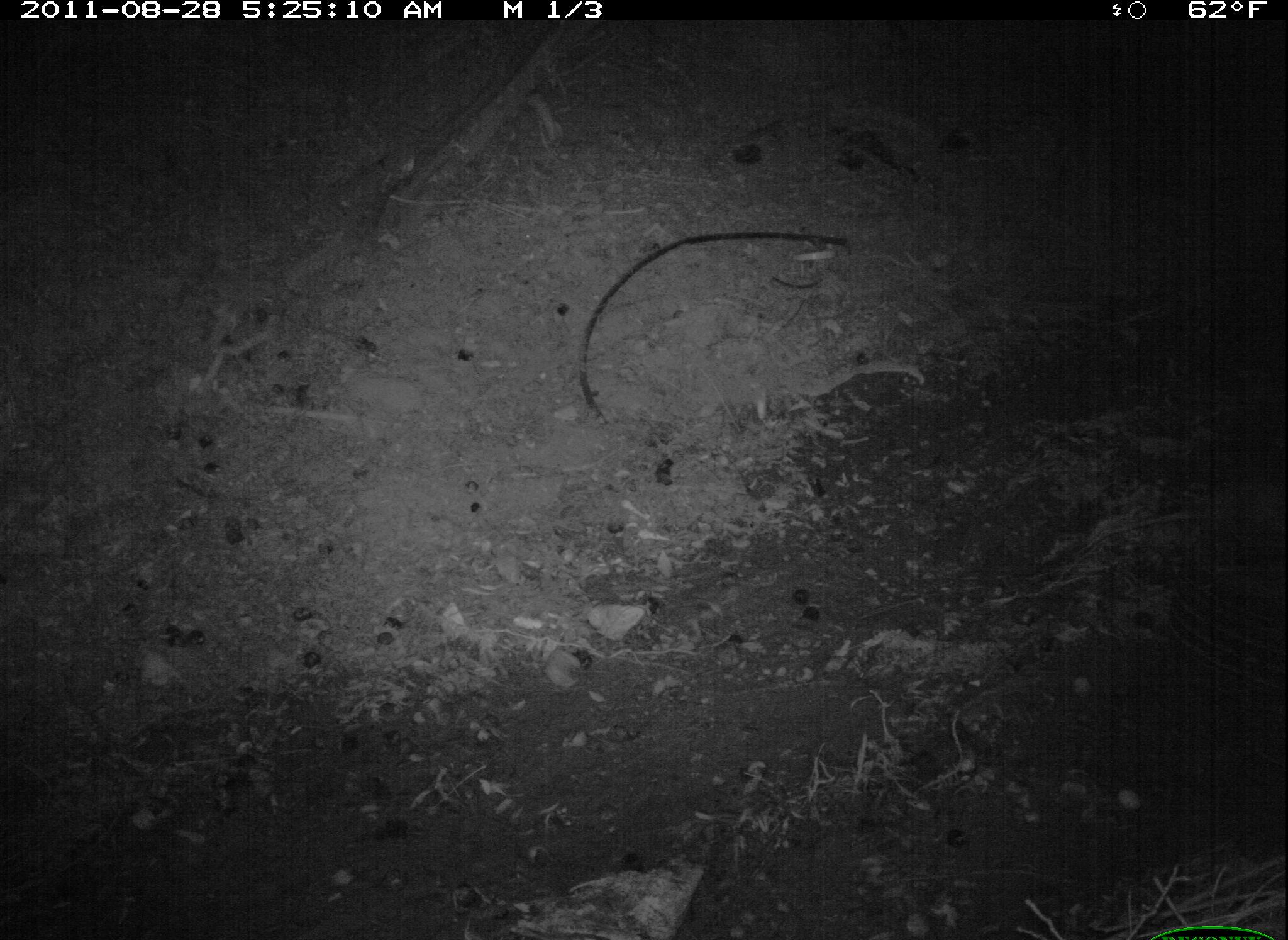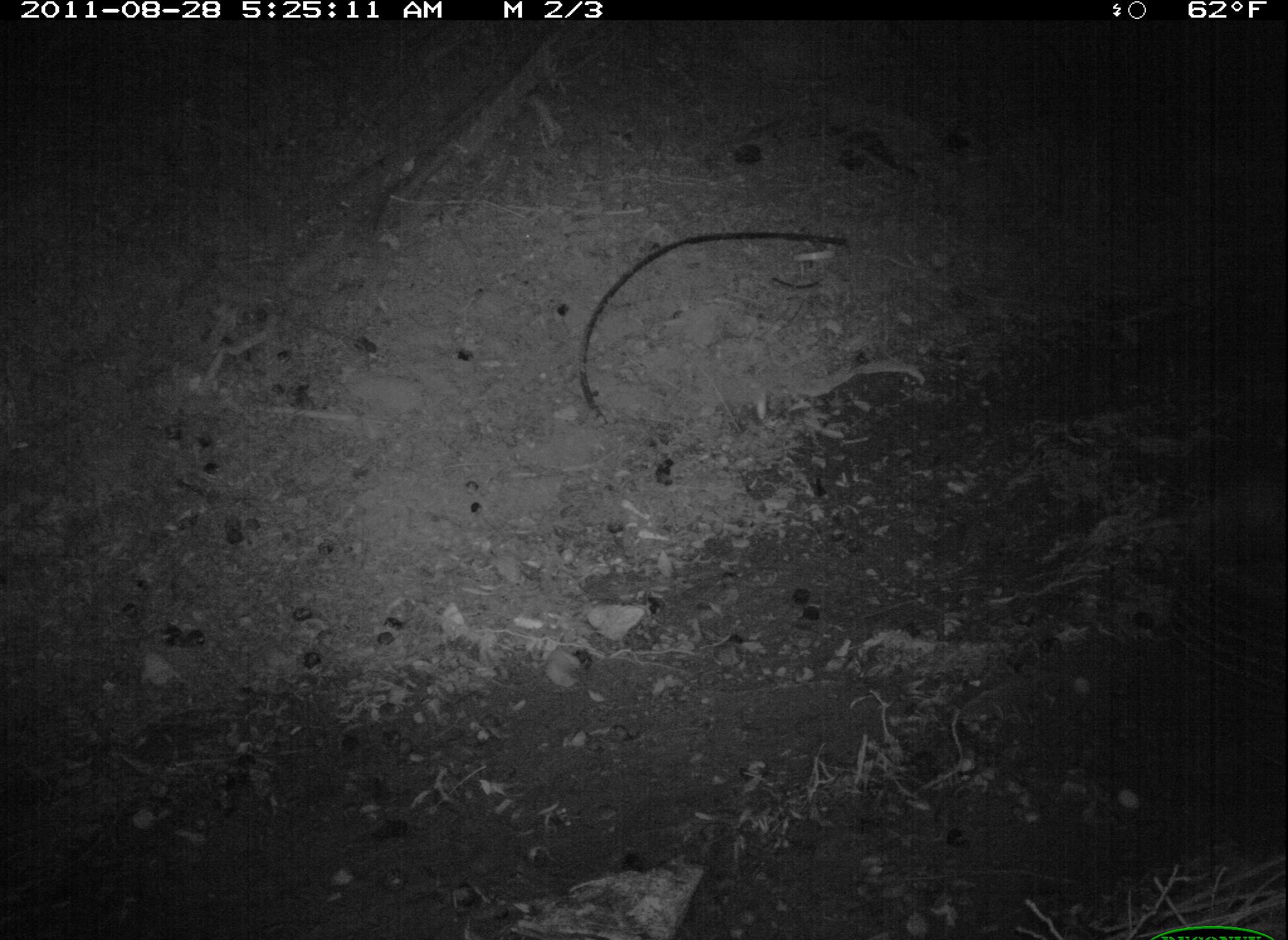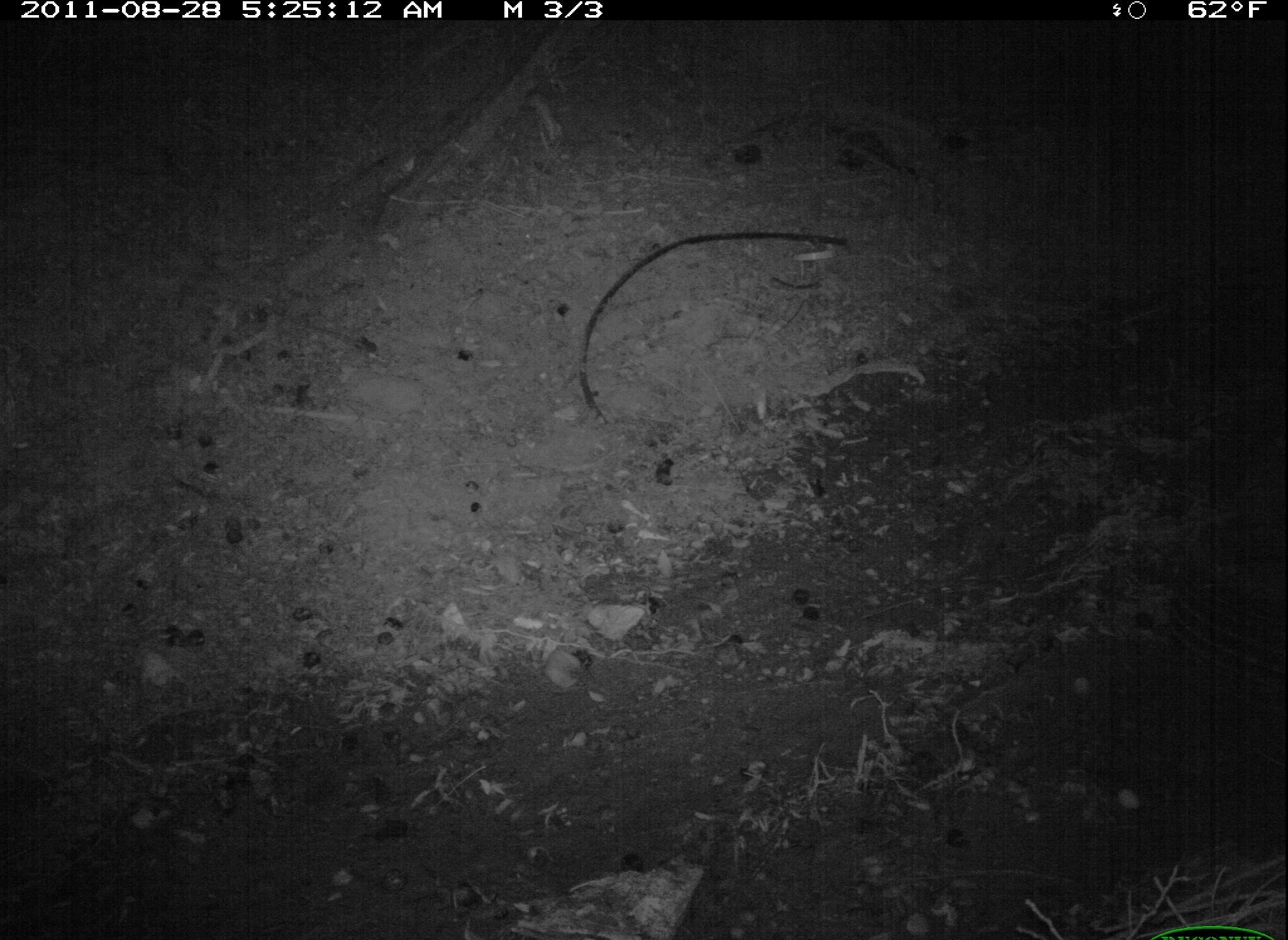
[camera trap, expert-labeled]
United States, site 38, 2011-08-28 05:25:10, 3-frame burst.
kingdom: Animalia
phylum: Chordata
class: Mammalia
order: Didelphimorphia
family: Didelphidae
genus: Didelphis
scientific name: Didelphis virginiana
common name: virginia opossum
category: opossum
Opossum (virginia opossum) (Didelphis virginiana).